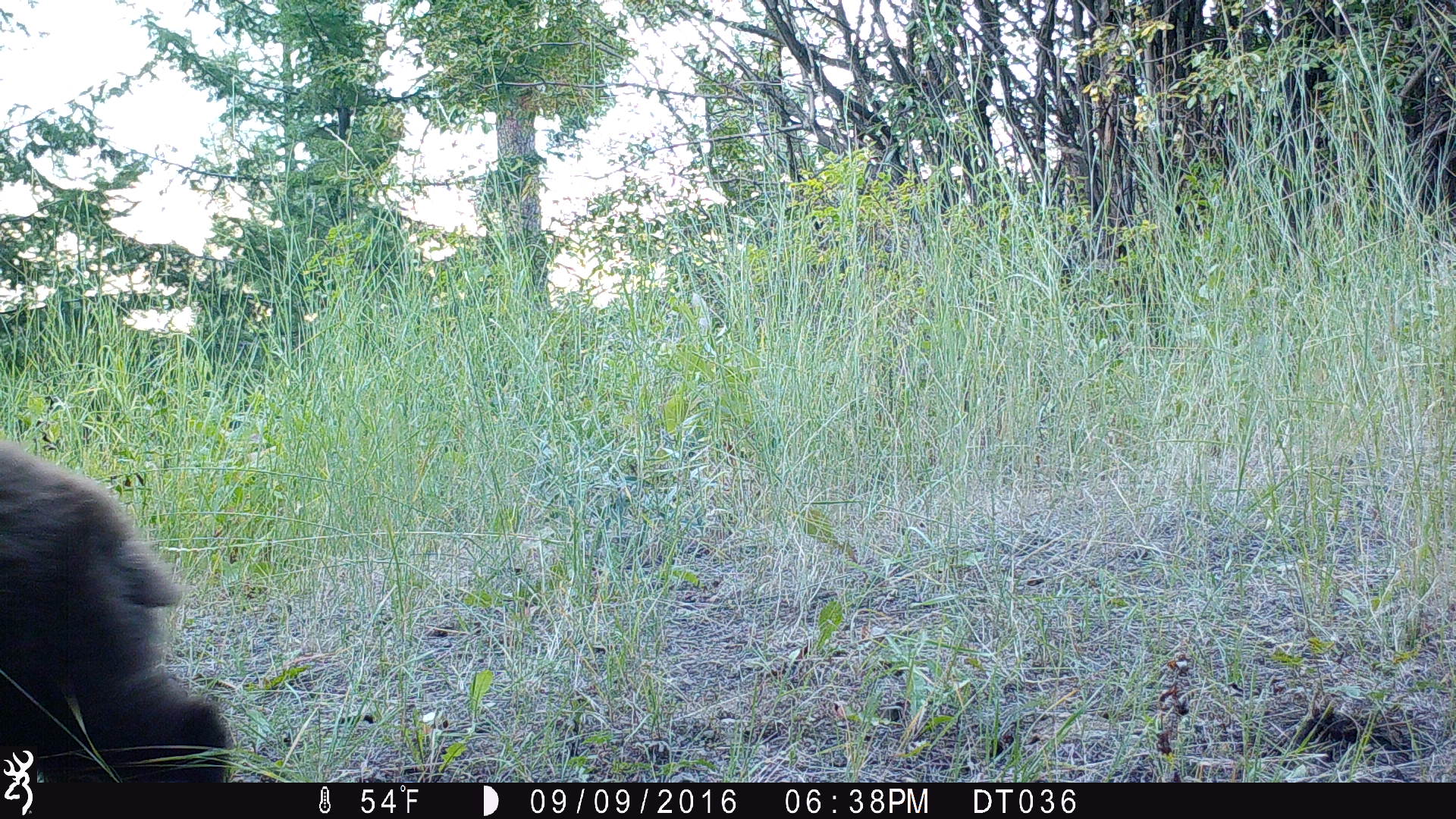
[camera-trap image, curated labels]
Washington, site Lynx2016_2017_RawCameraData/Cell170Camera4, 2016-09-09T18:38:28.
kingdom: Animalia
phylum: Chordata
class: Mammalia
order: Carnivora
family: Ursidae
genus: Ursus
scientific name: Ursus americanus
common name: american black bear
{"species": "Ursus americanus (american black bear)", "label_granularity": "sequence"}